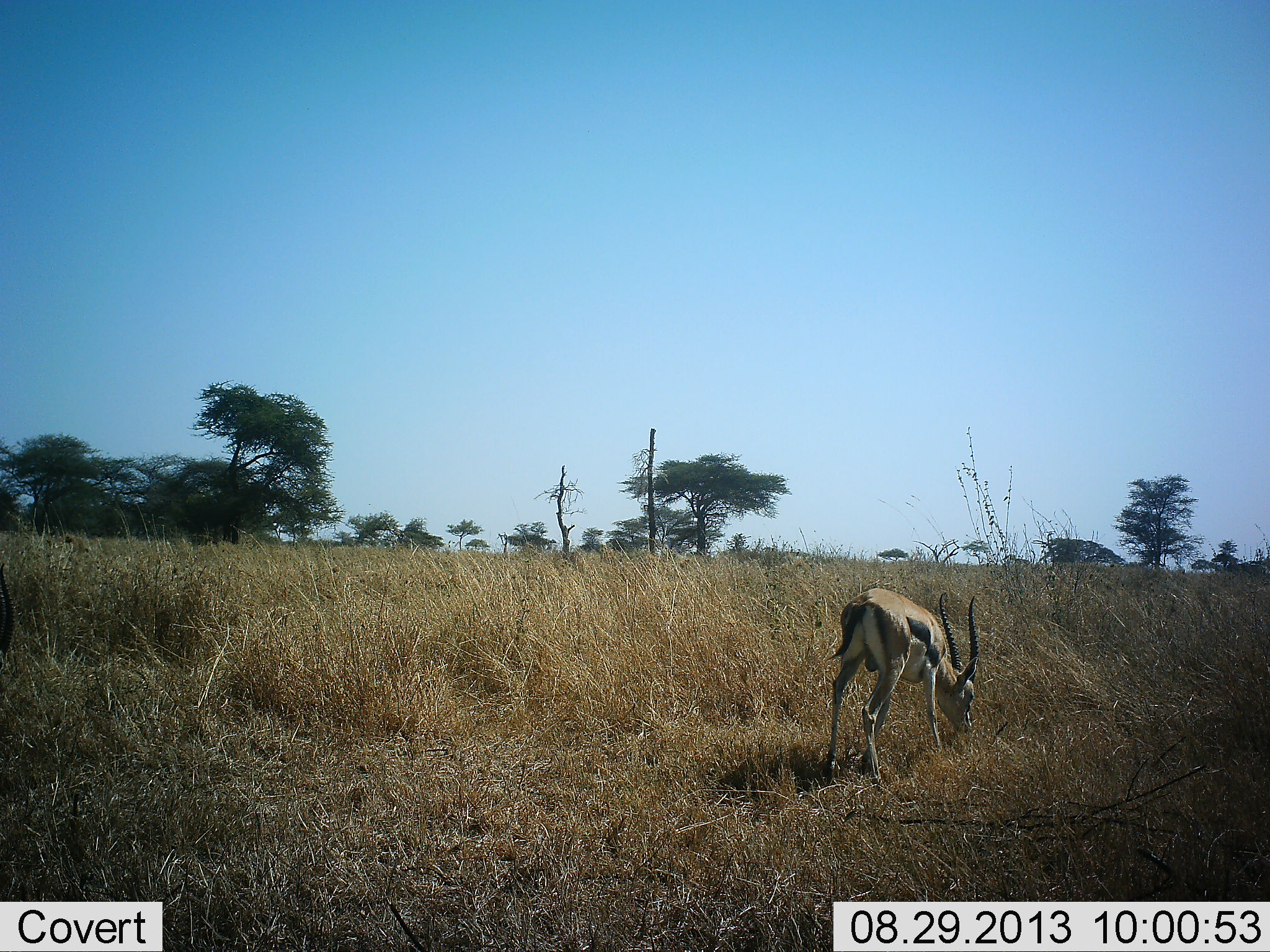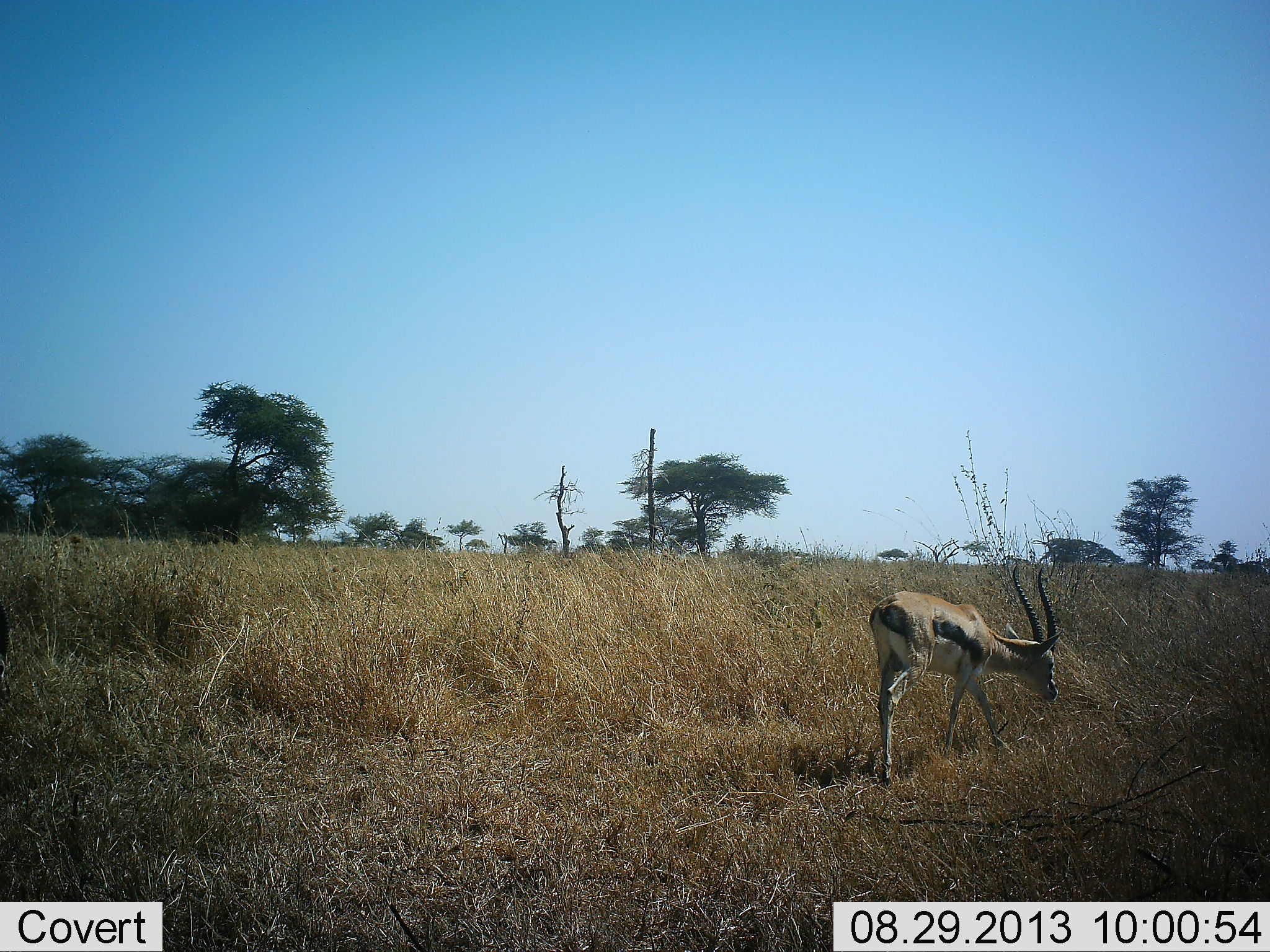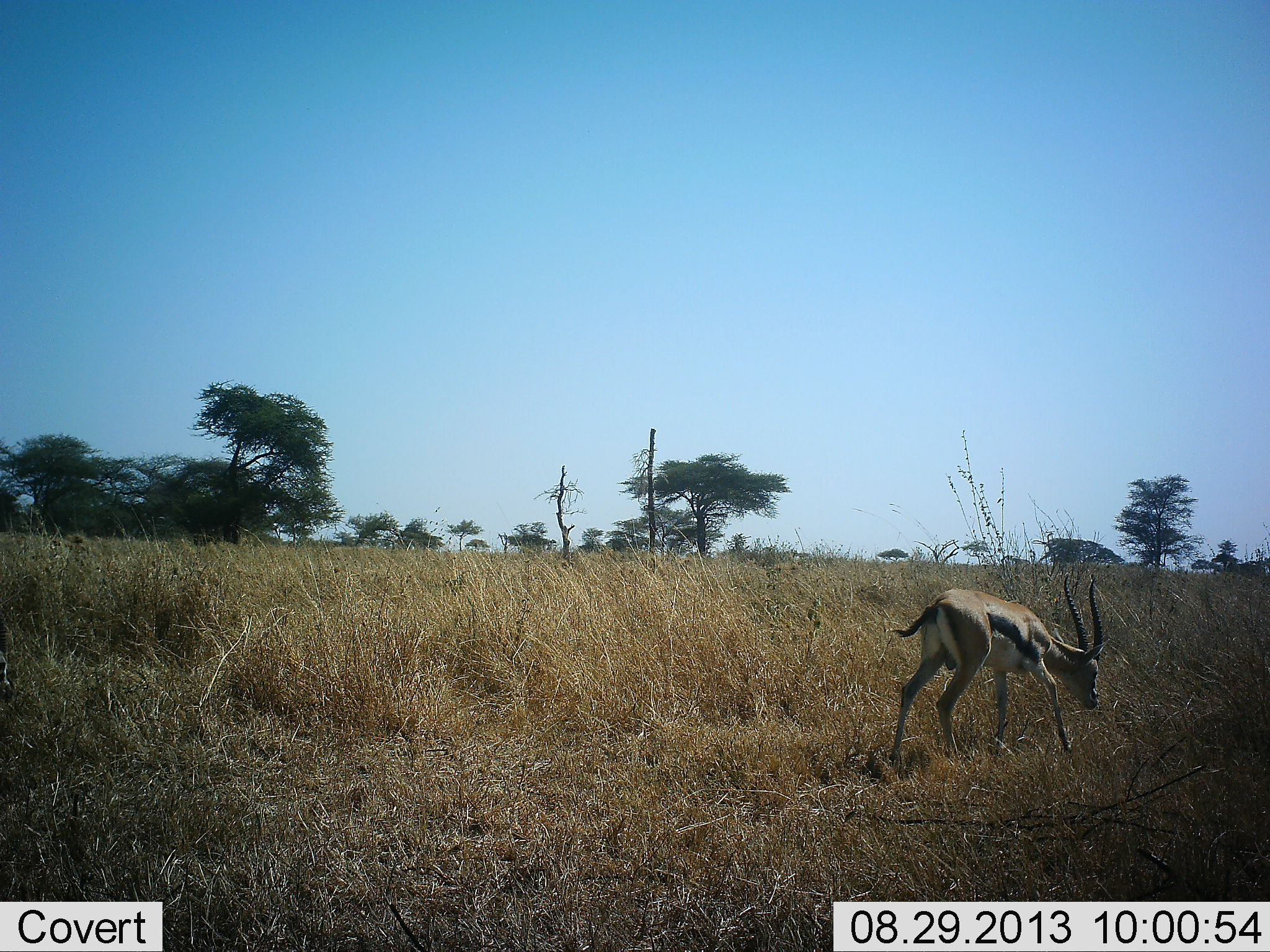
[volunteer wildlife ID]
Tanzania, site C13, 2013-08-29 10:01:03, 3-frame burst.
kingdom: Animalia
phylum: Chordata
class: Mammalia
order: Artiodactyla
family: Bovidae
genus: Eudorcas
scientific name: Eudorcas thomsonii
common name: thomson's gazelle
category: gazellethomsons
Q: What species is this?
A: Gazellethomsons (thomson's gazelle) (Eudorcas thomsonii).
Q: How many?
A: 1.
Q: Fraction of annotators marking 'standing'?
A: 20%.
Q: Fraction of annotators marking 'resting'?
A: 0%.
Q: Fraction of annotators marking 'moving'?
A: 50%.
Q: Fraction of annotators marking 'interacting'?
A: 0%.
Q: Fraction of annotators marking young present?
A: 0%.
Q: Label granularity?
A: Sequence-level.